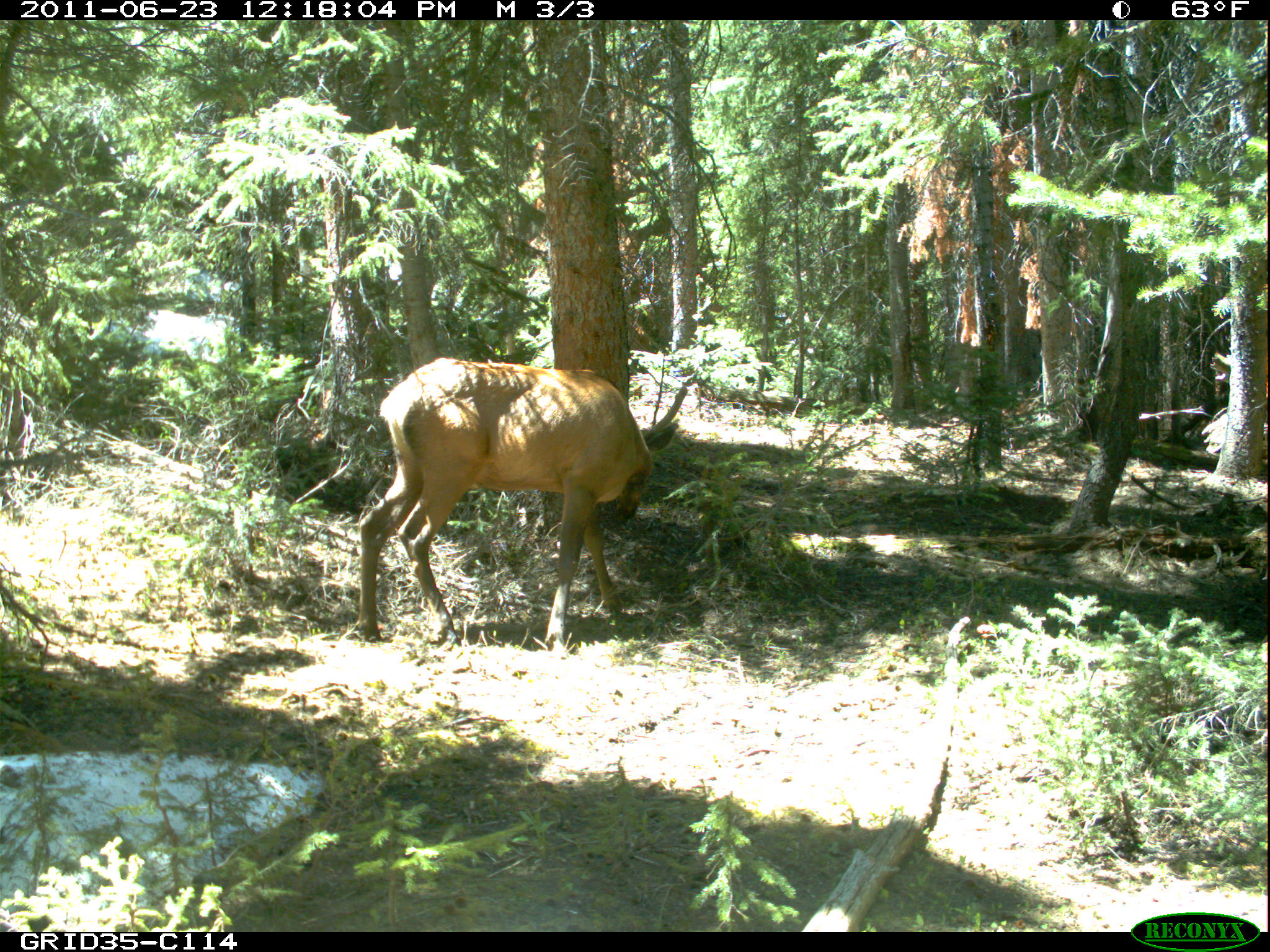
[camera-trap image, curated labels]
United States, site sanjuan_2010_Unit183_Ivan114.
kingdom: Animalia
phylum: Chordata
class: Mammalia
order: Artiodactyla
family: Cervidae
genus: Cervus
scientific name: Cervus elaphus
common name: red deer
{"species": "Cervus elaphus (red deer)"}